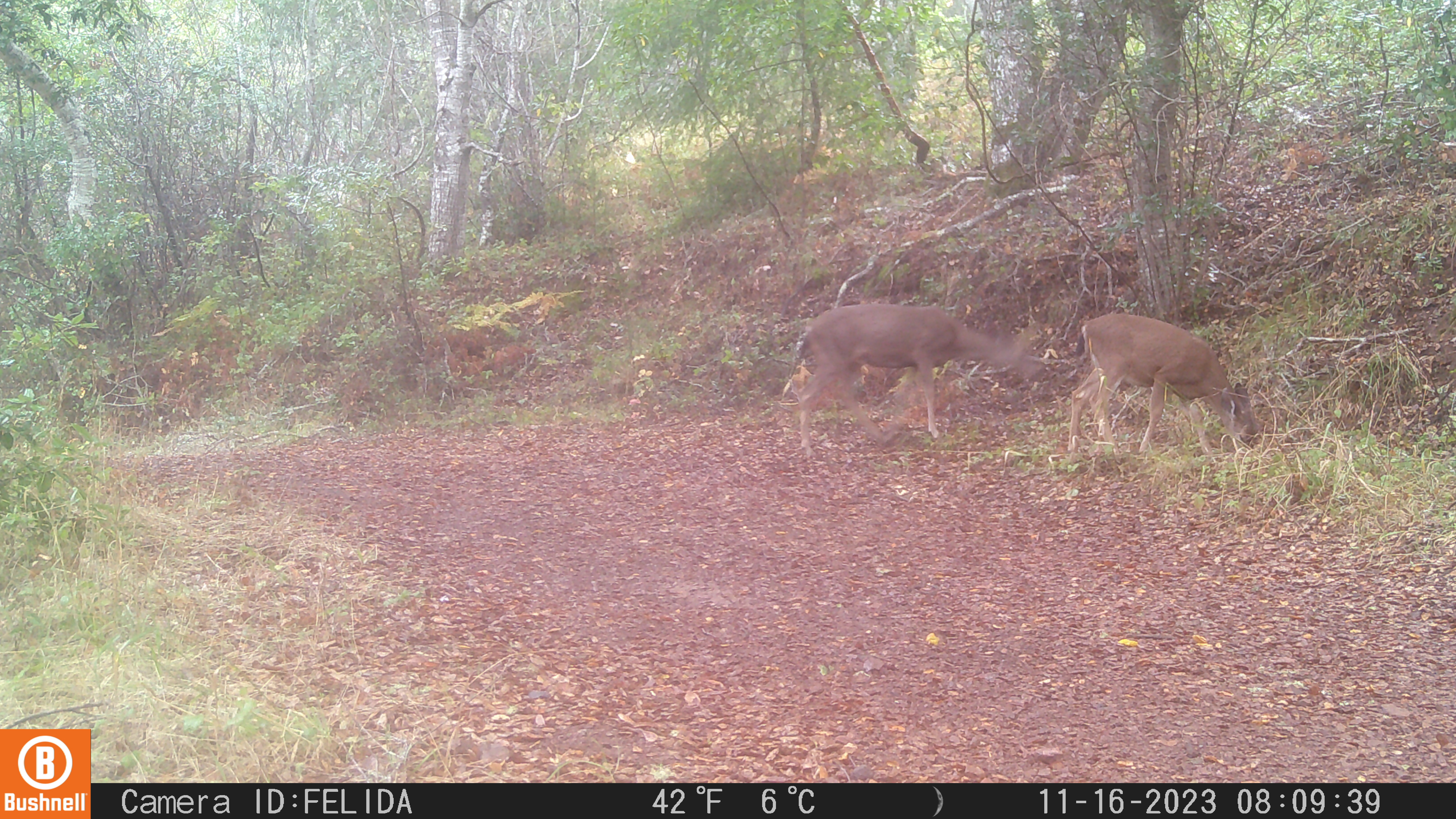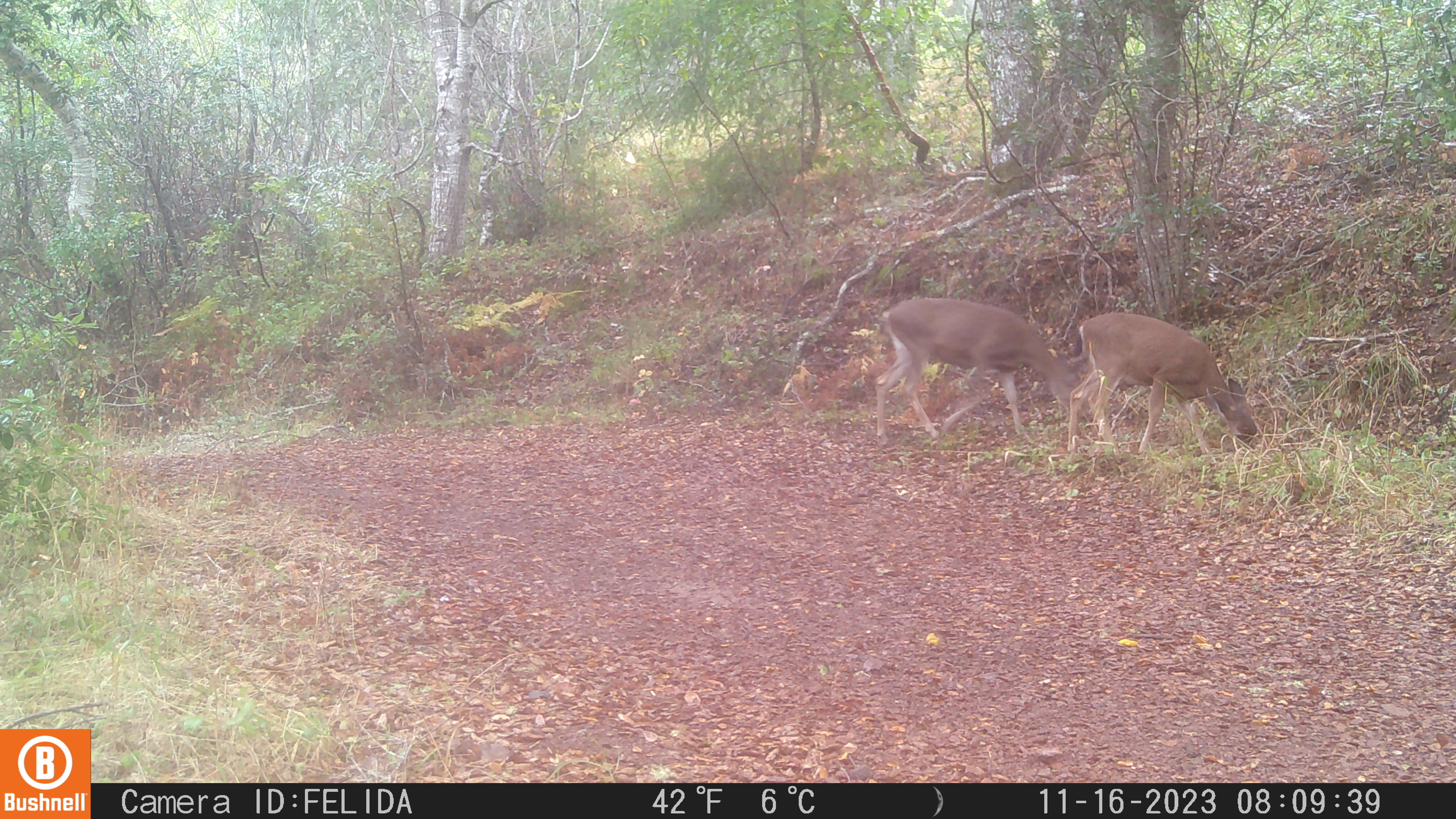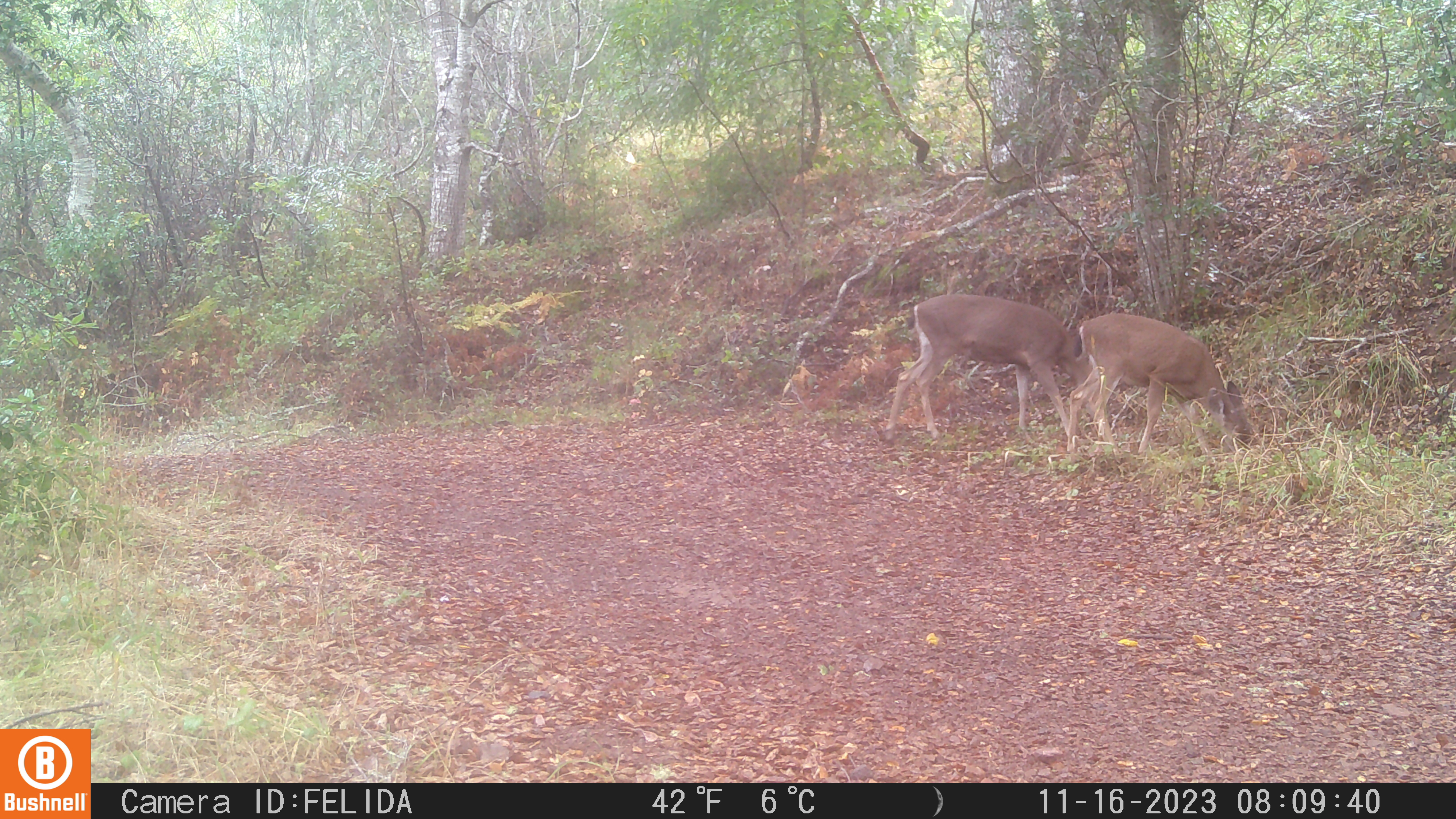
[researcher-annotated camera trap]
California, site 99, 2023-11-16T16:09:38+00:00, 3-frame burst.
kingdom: Animalia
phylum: Chordata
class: Mammalia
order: Artiodactyla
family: Cervidae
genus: Odocoileus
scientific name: Odocoileus hemionus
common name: mule deer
Mule deer (Odocoileus hemionus).